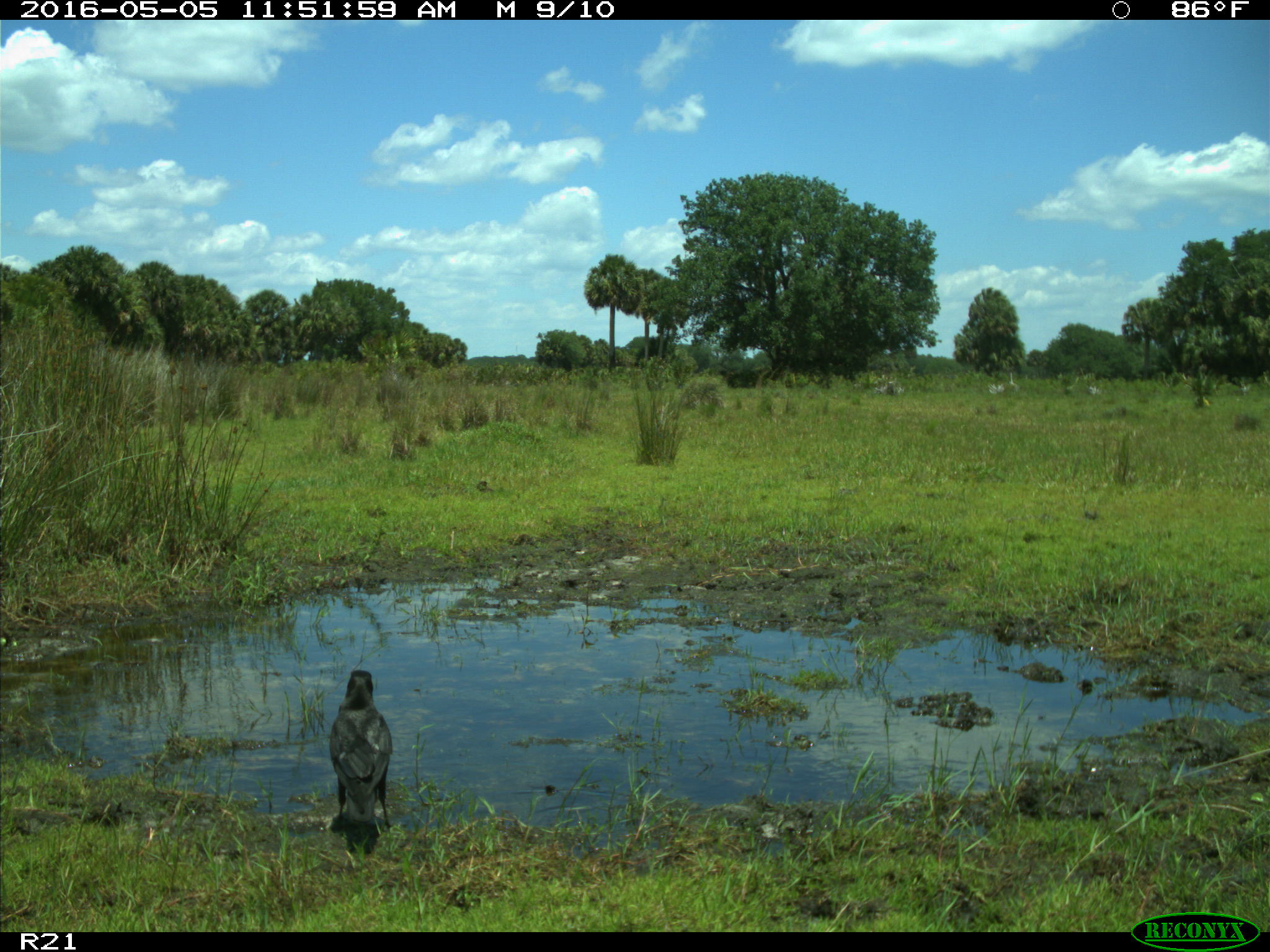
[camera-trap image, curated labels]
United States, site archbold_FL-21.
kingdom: Animalia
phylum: Chordata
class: Aves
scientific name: Aves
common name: birds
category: unidentified bird